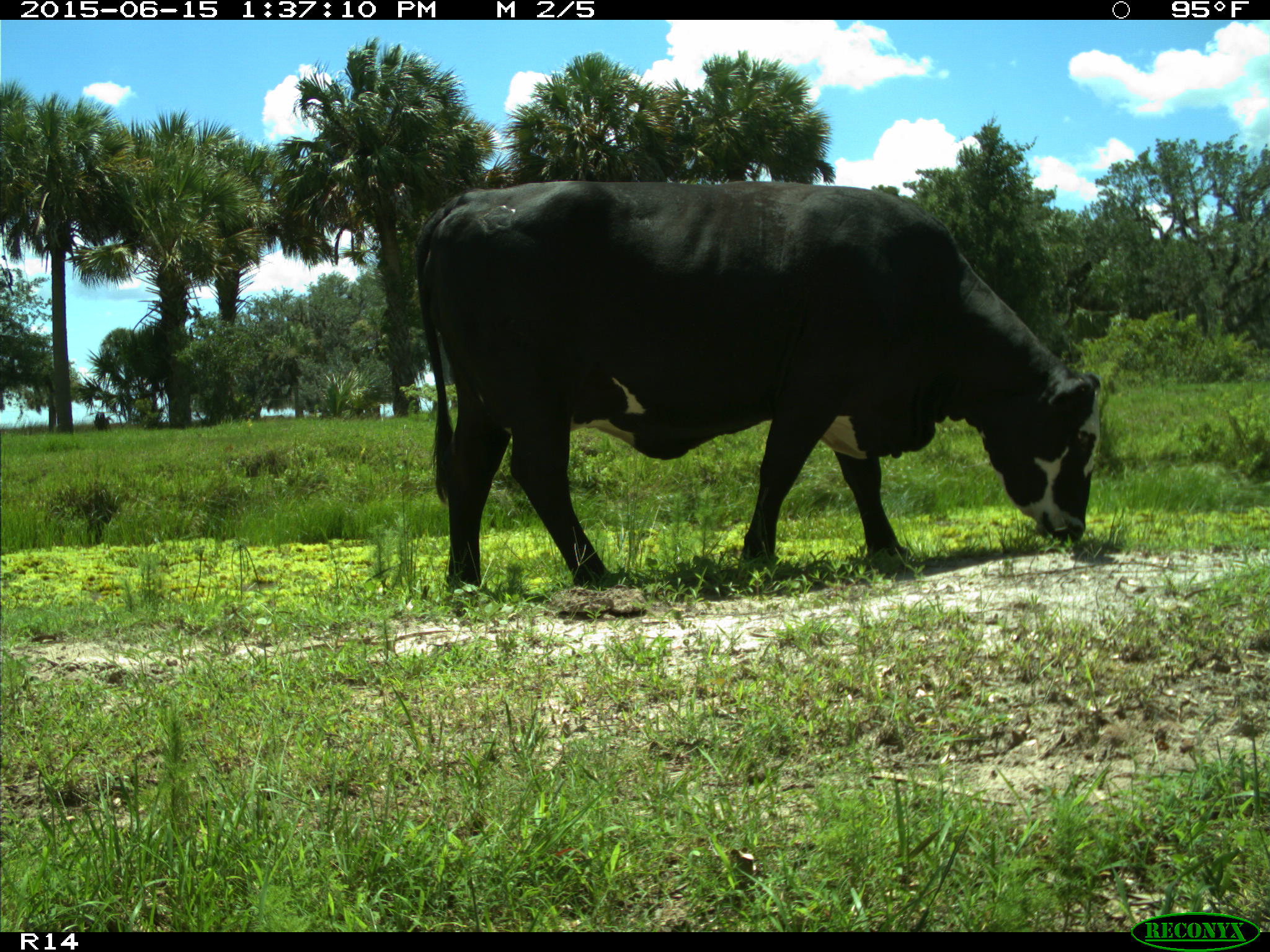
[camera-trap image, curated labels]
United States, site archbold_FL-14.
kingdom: Animalia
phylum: Chordata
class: Mammalia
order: Artiodactyla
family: Bovidae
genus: Bos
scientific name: Bos taurus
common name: domestic cow